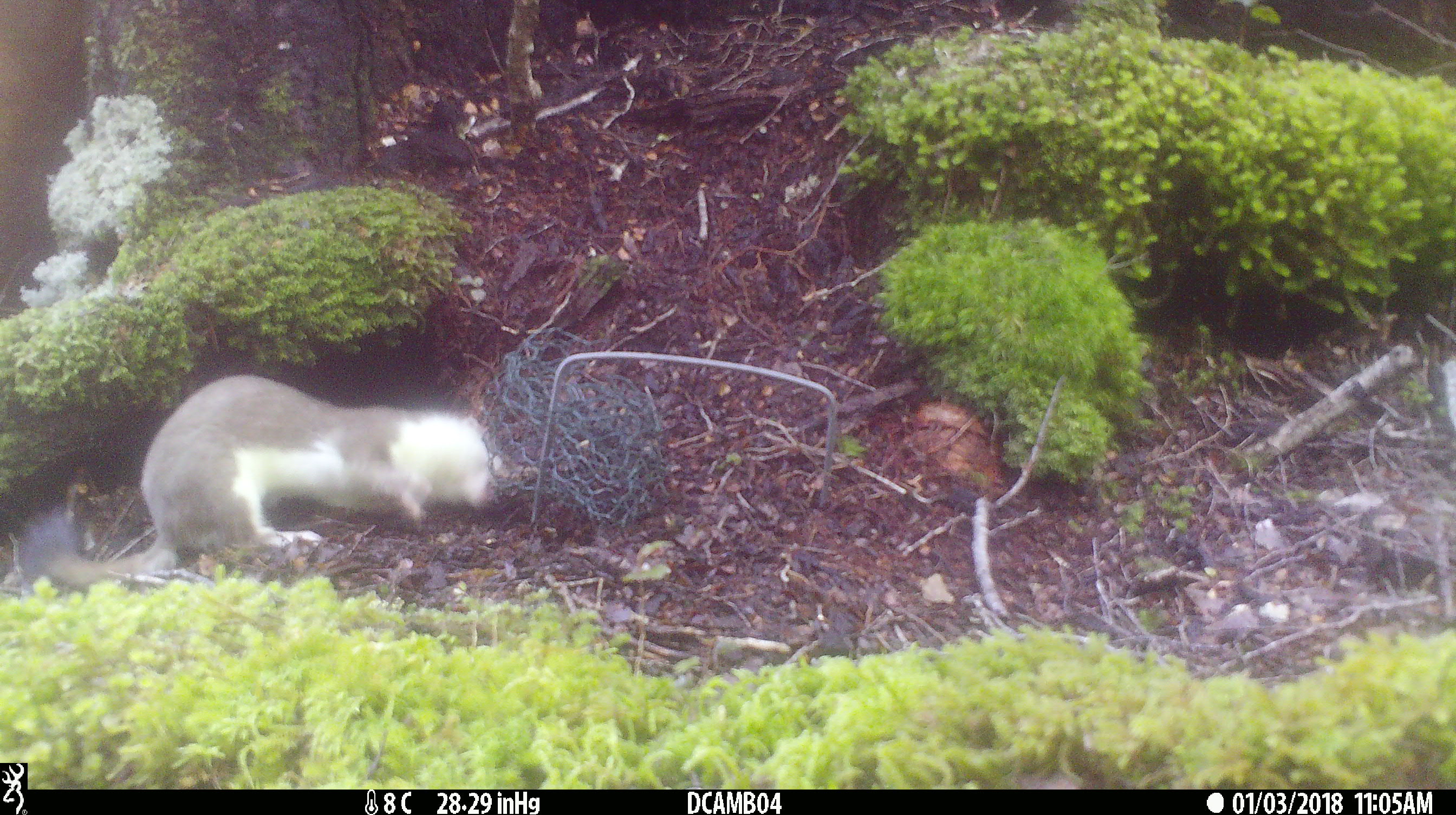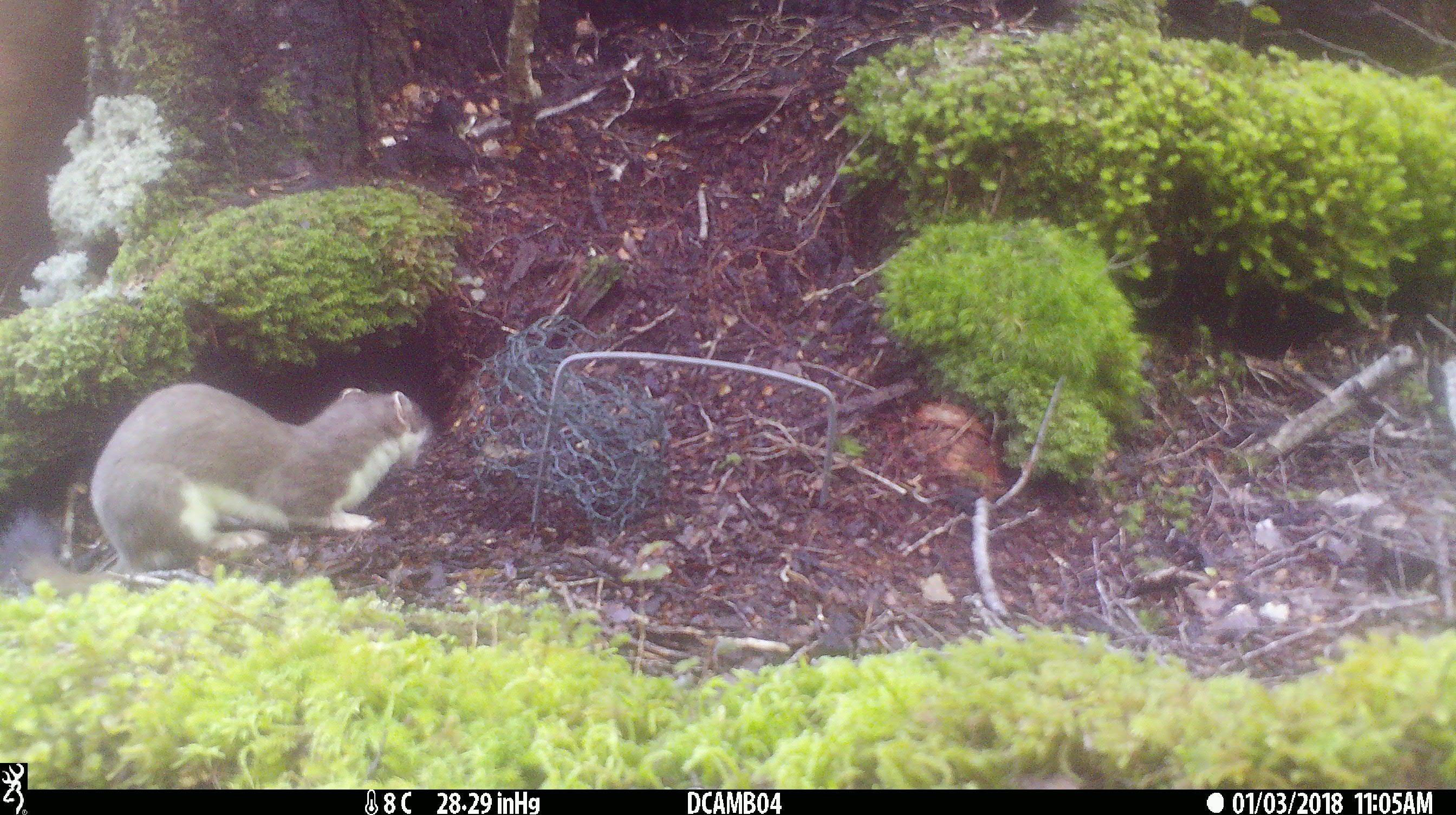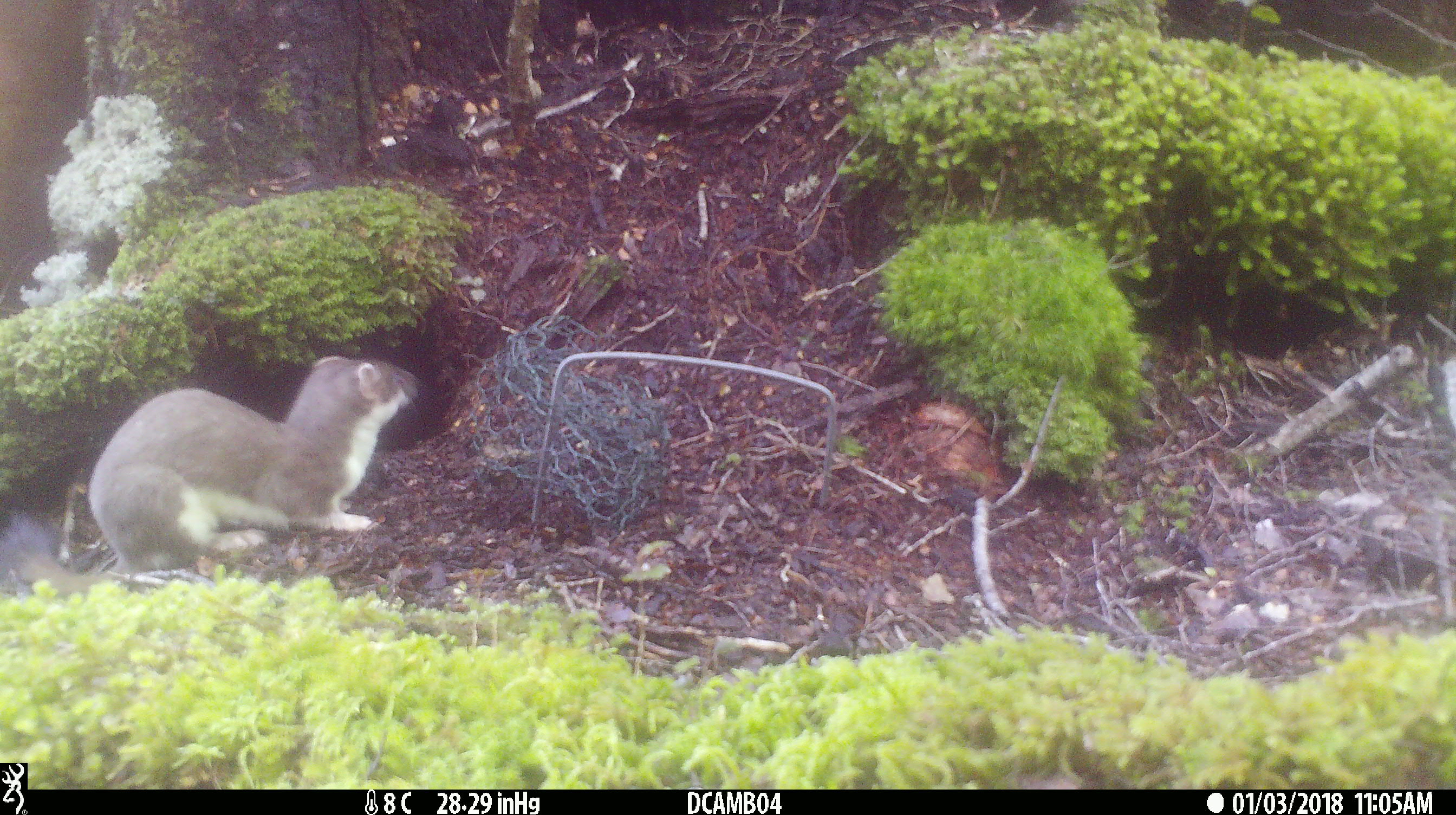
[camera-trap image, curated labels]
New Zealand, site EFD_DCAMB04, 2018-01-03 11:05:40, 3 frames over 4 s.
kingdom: Animalia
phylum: Chordata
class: Mammalia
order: Carnivora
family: Mustelidae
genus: Mustela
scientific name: Mustela erminea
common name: stoat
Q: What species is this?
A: Stoat (Mustela erminea).